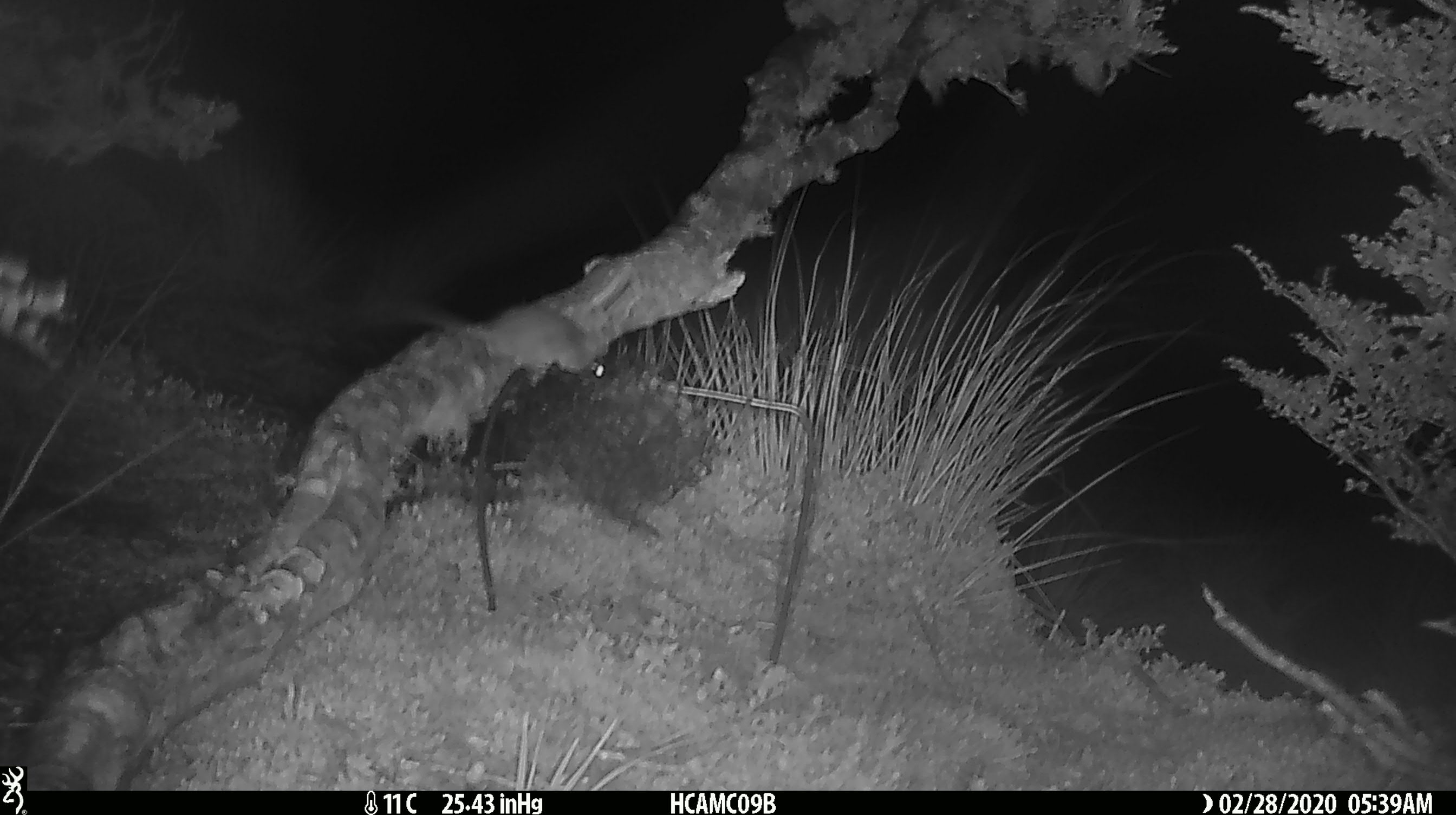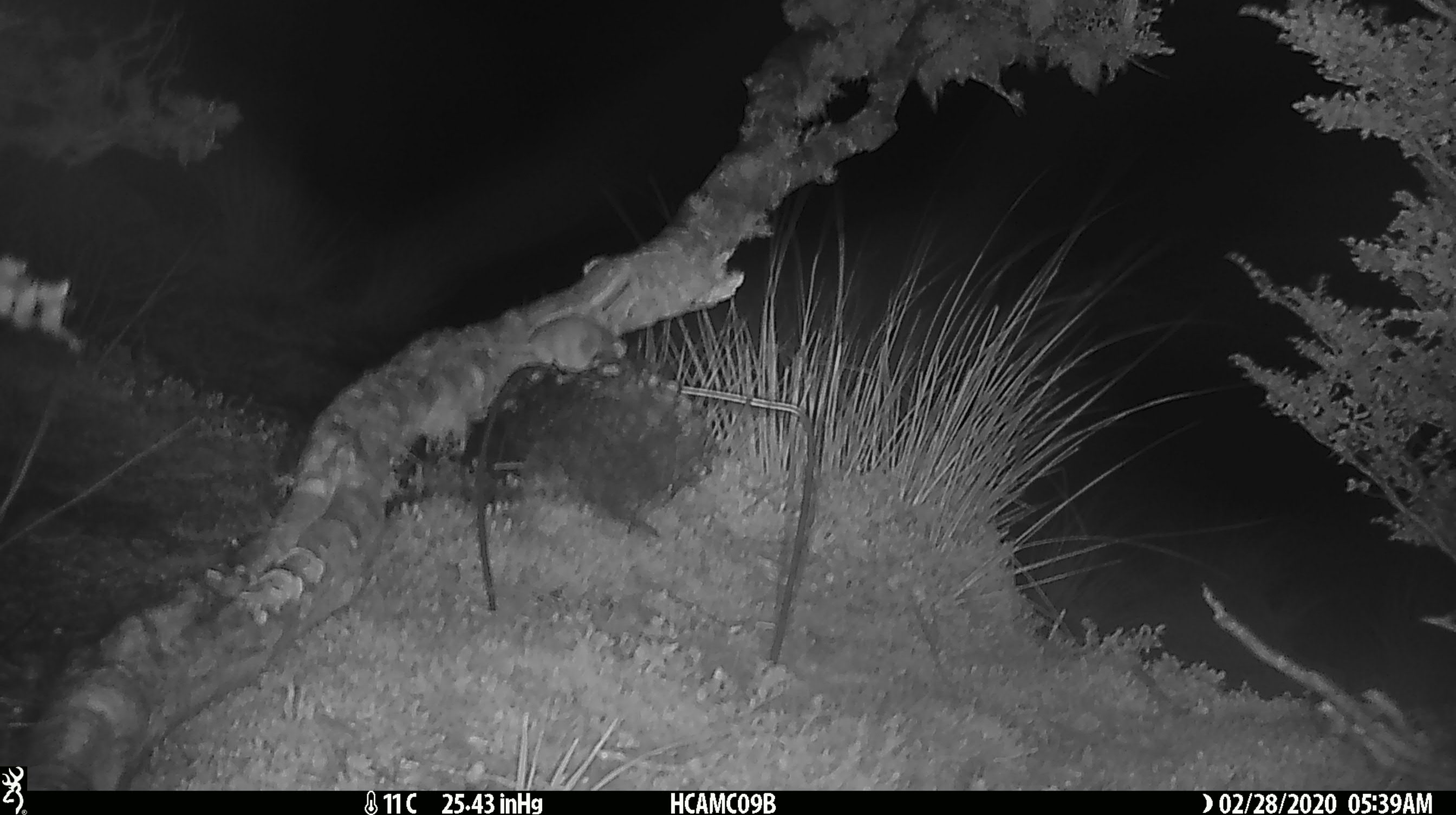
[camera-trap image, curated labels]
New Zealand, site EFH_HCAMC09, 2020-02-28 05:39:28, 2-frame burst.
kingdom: Animalia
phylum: Chordata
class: Mammalia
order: Rodentia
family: Muridae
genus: Mus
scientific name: Mus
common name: mouse